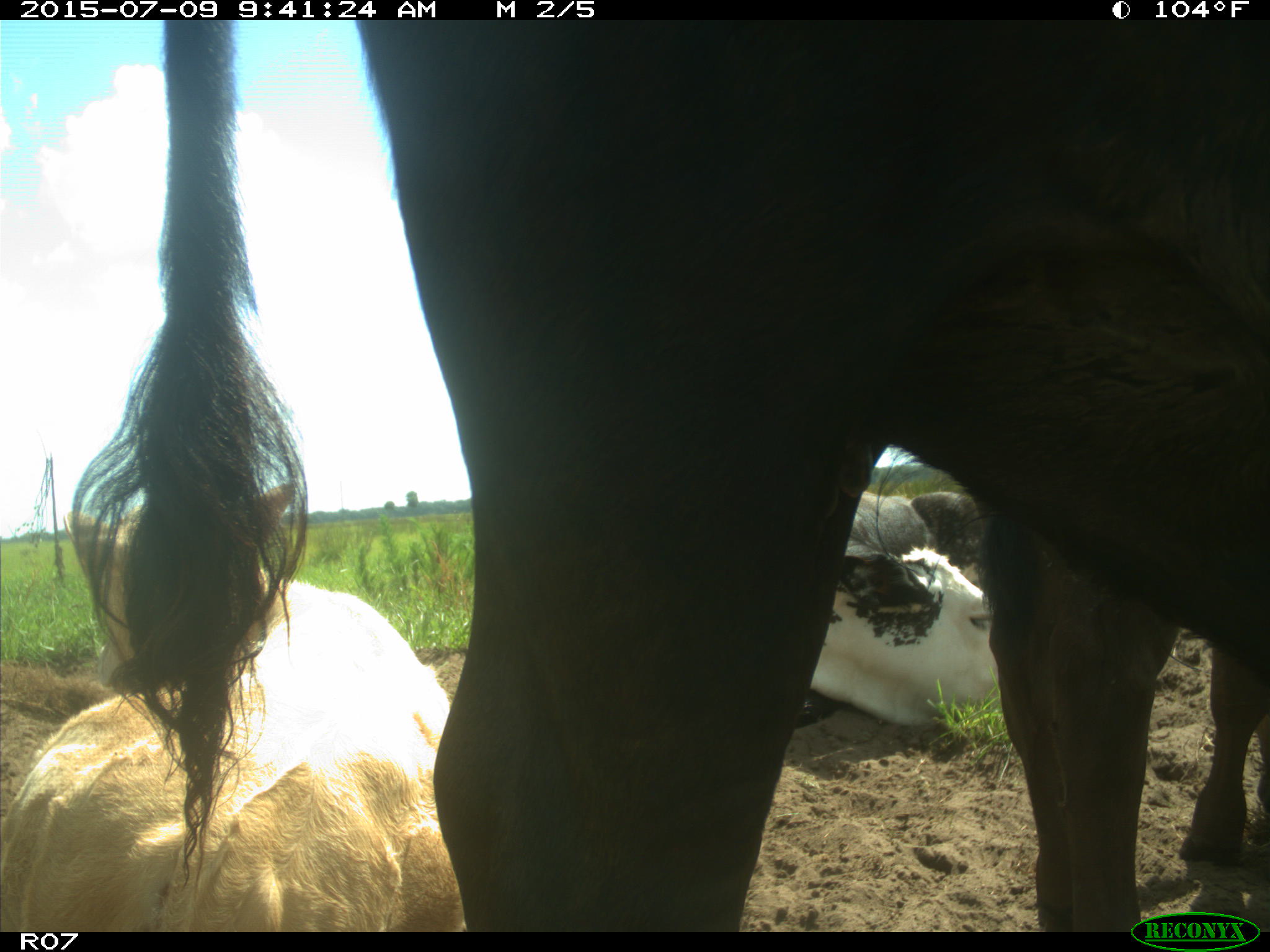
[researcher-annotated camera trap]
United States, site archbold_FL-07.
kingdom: Animalia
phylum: Chordata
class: Mammalia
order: Artiodactyla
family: Bovidae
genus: Bos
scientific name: Bos taurus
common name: domestic cow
Bos taurus (domestic cow).